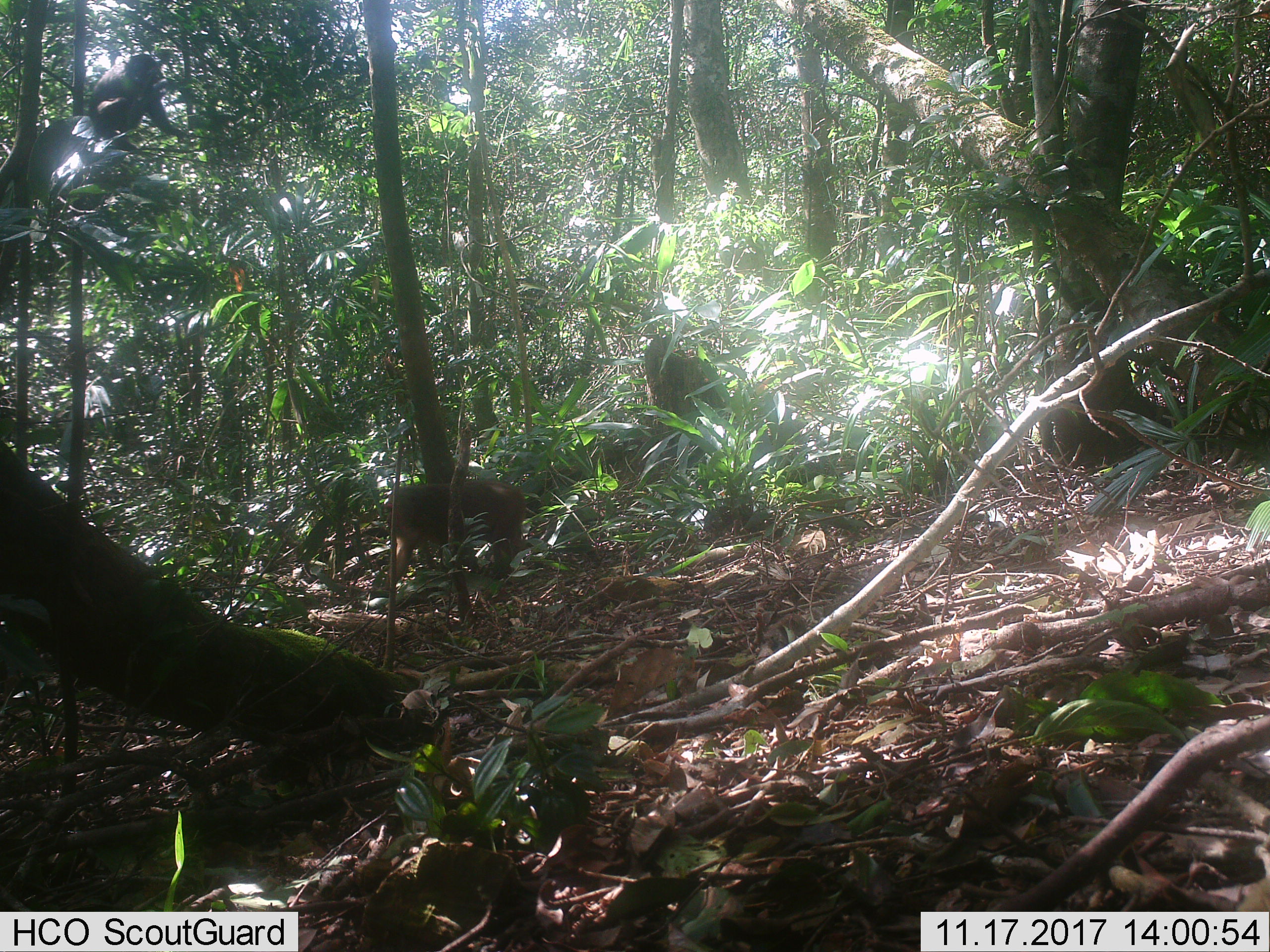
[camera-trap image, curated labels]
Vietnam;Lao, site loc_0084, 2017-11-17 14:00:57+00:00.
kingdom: Animalia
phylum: Chordata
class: Mammalia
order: Primates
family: Cercopithecidae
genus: Macaca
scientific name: Macaca arctoides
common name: stump-tailed macaque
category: stump tailed macaque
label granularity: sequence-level